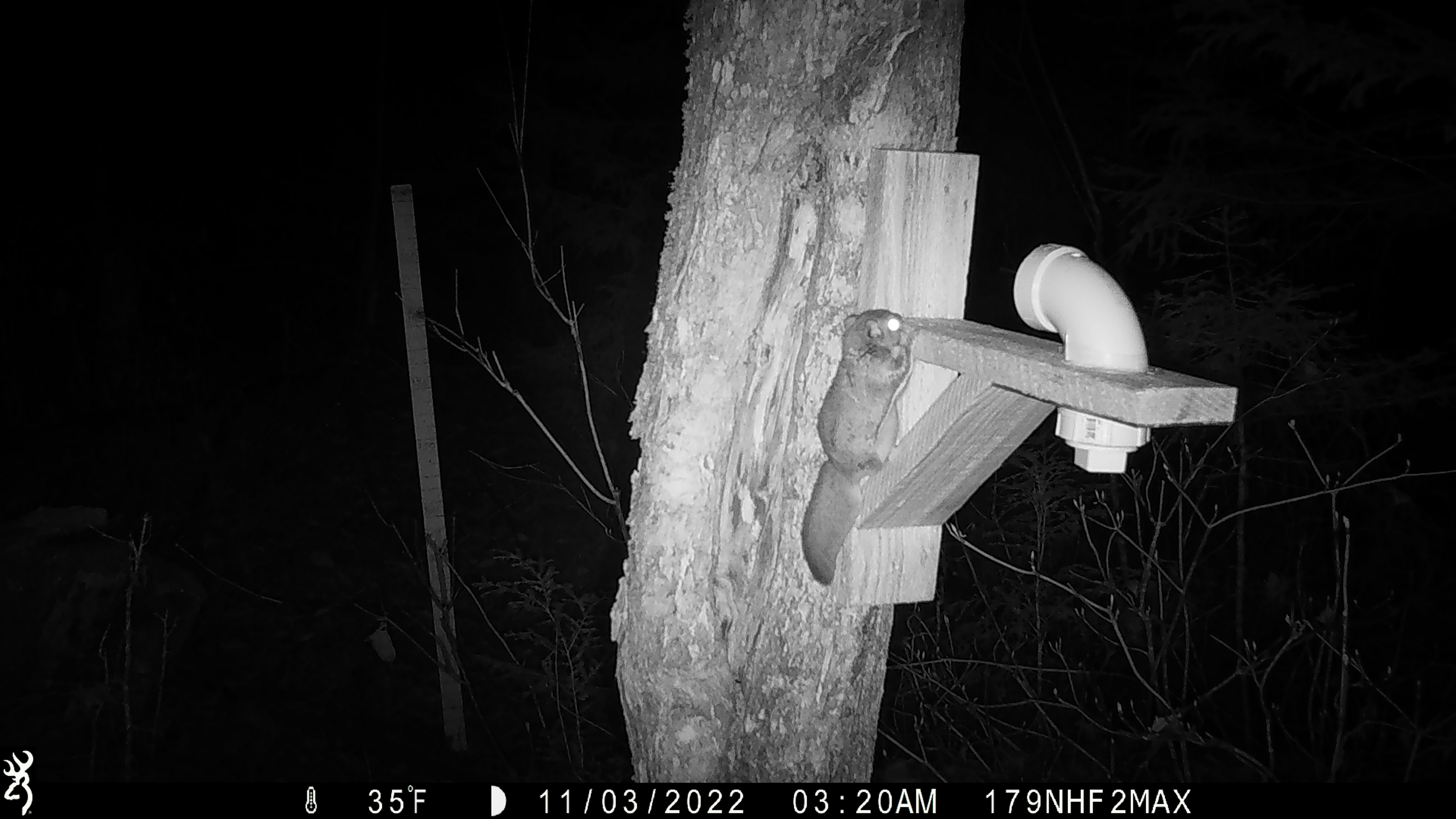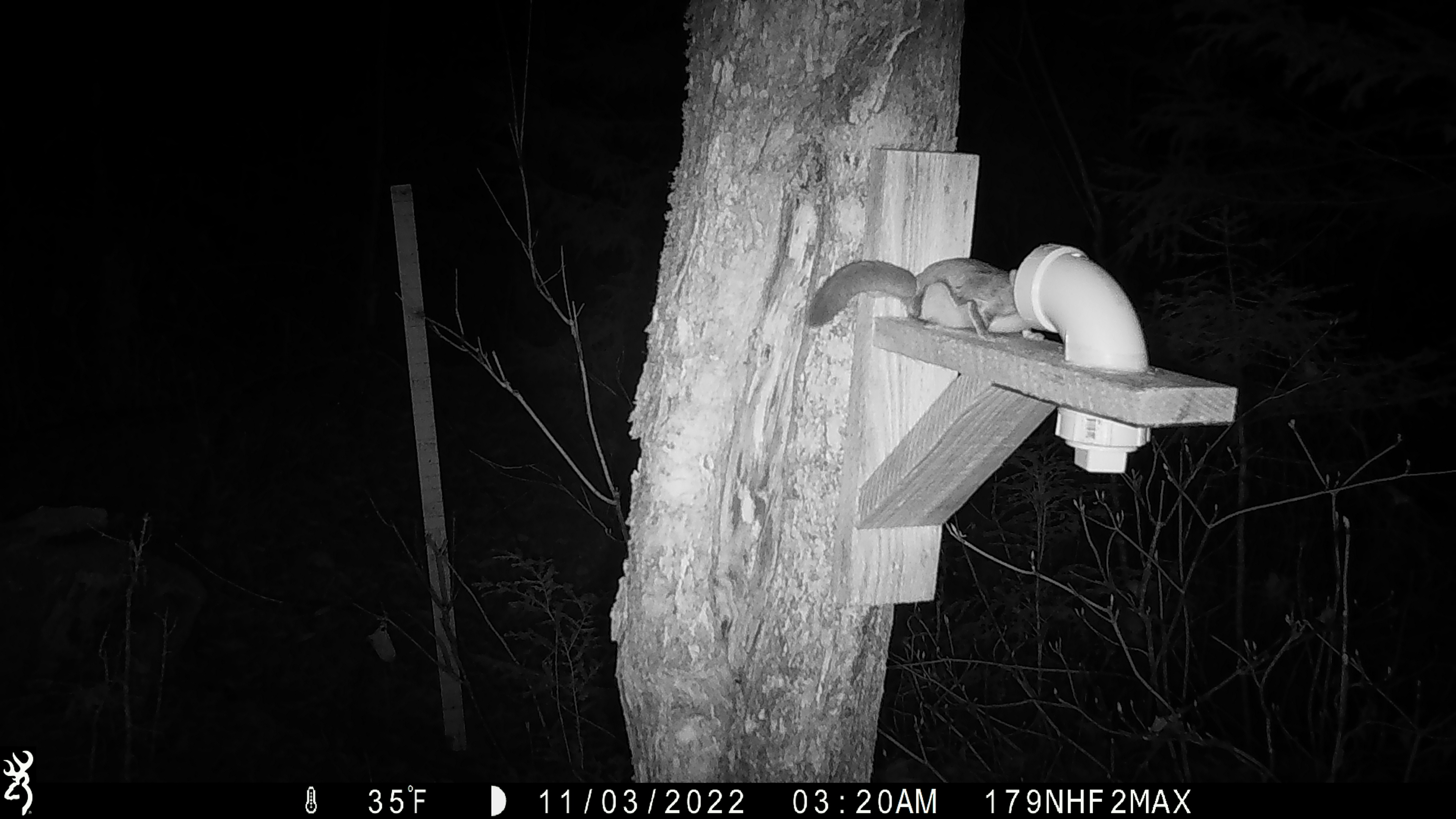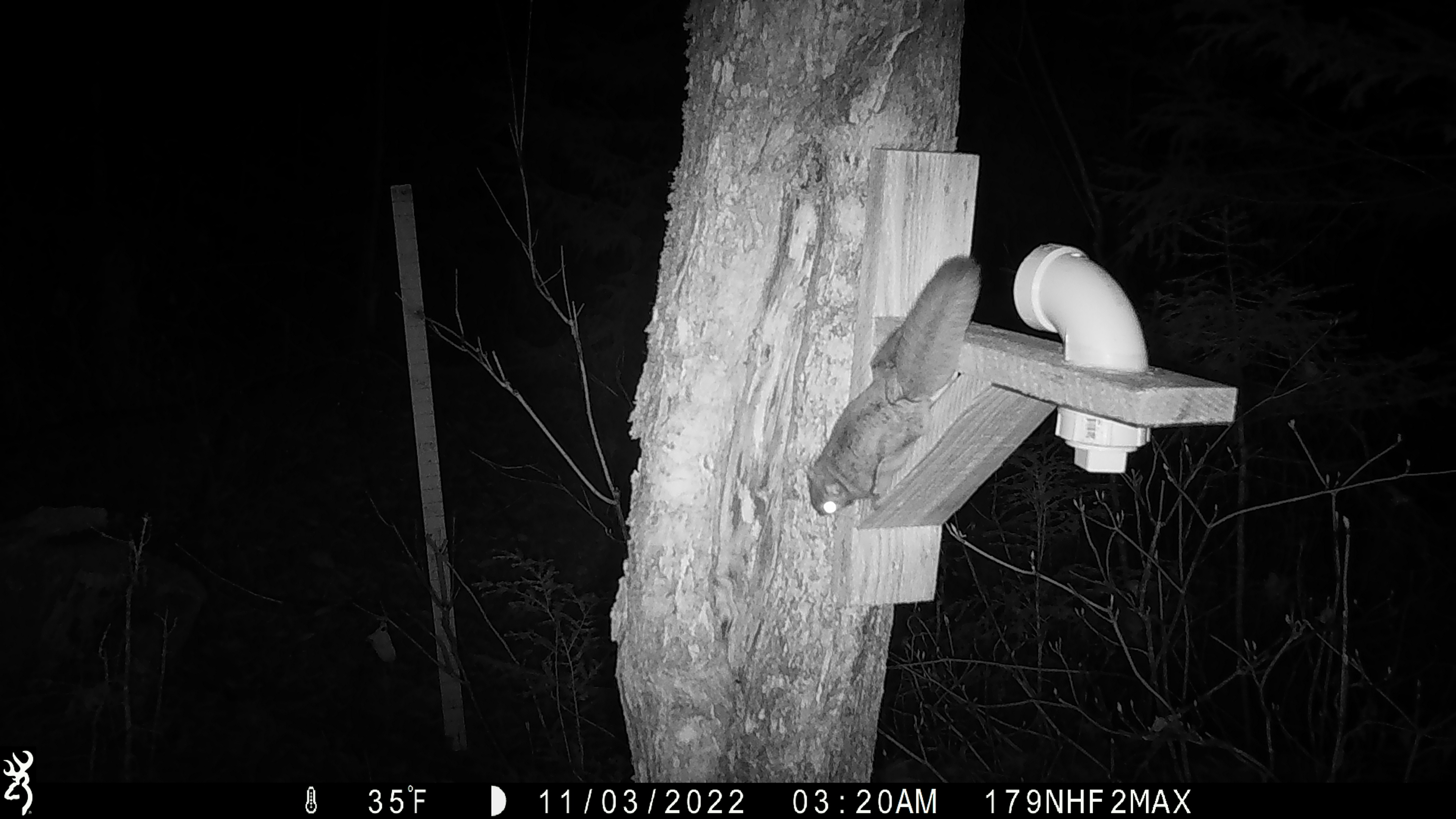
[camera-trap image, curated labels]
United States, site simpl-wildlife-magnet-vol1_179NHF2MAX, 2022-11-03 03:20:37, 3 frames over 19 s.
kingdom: Animalia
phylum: Chordata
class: Mammalia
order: Rodentia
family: Sciuridae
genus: Glaucomys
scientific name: Glaucomys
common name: flying squirrel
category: flying squirrel sp.